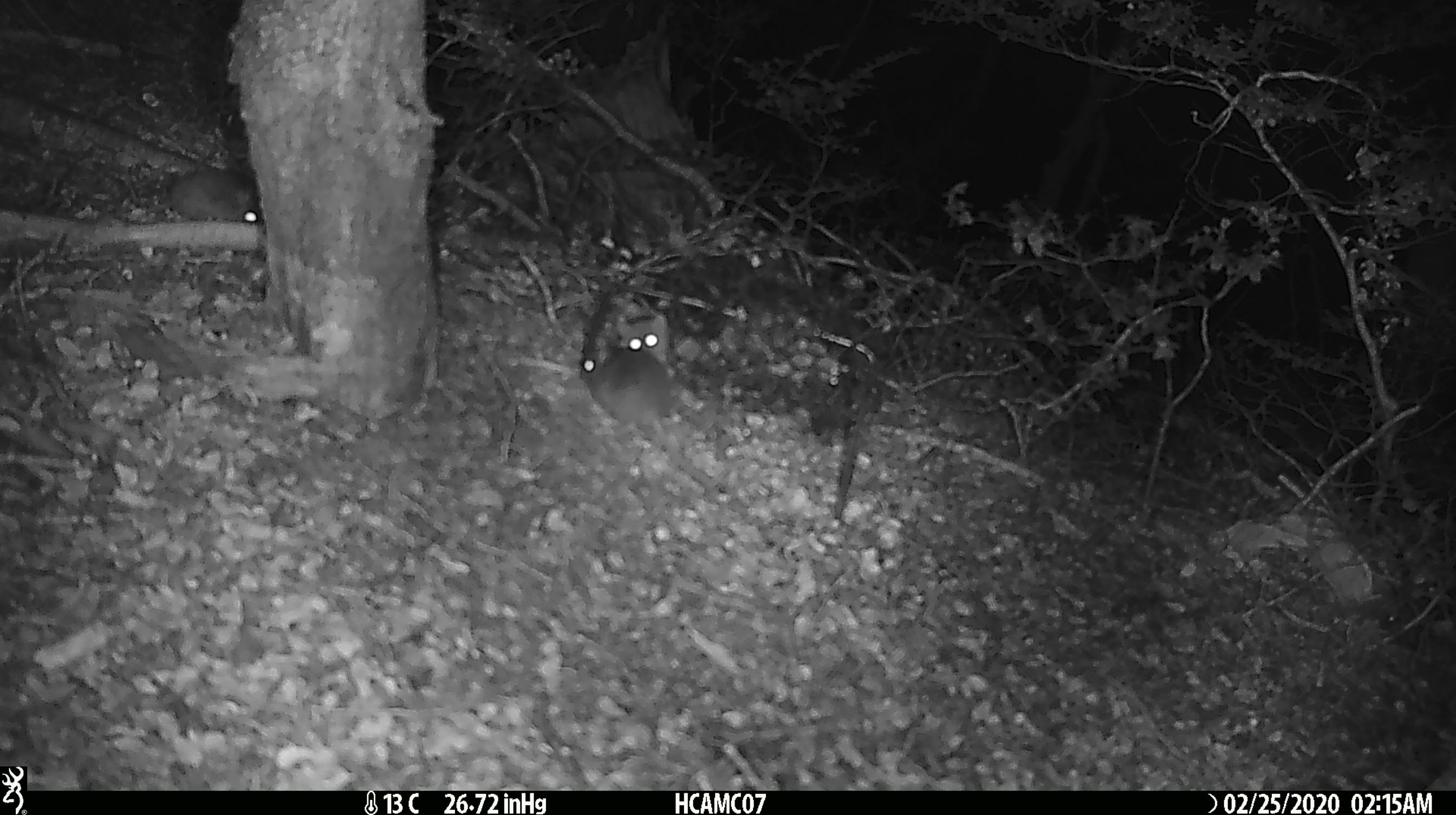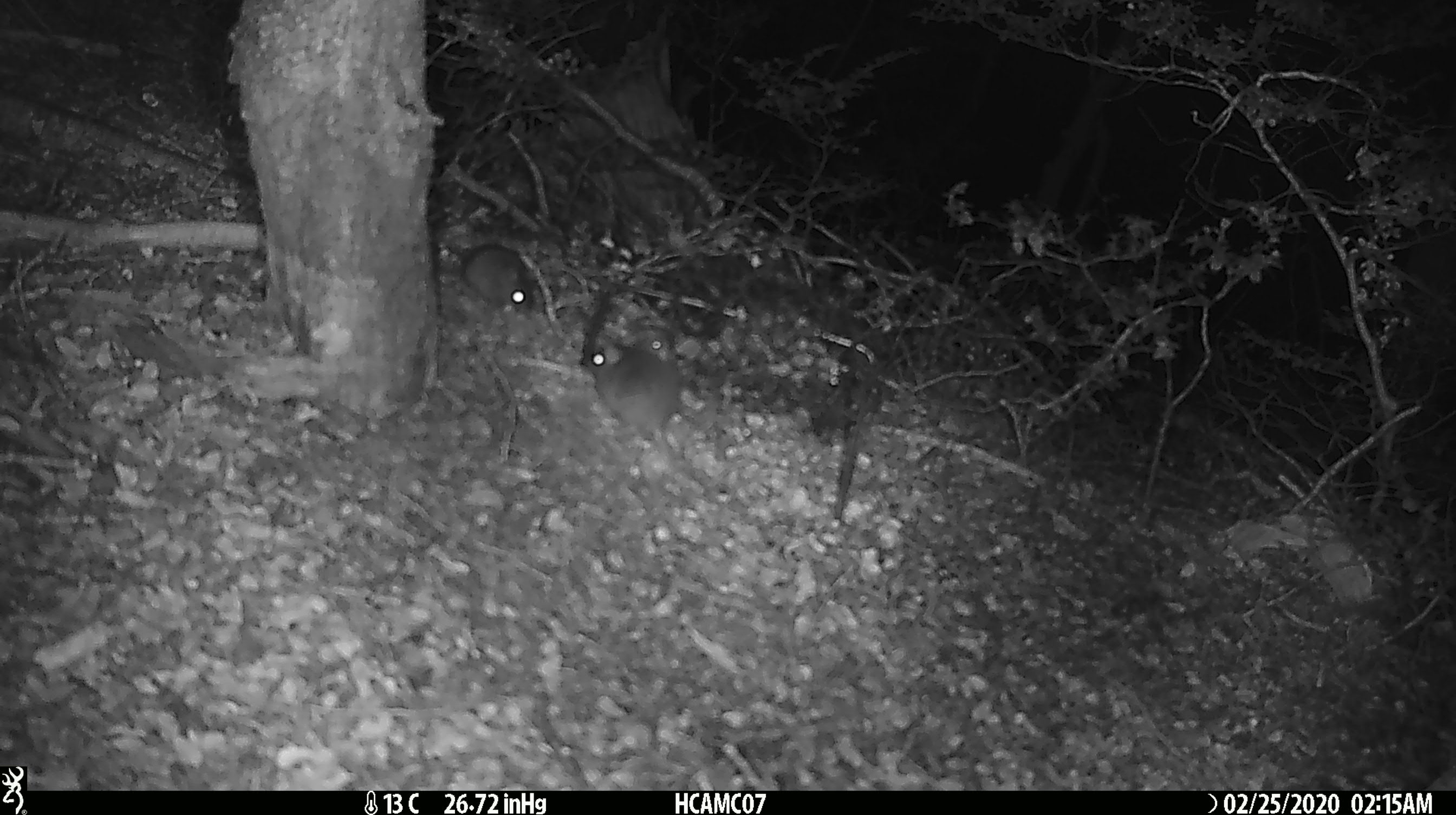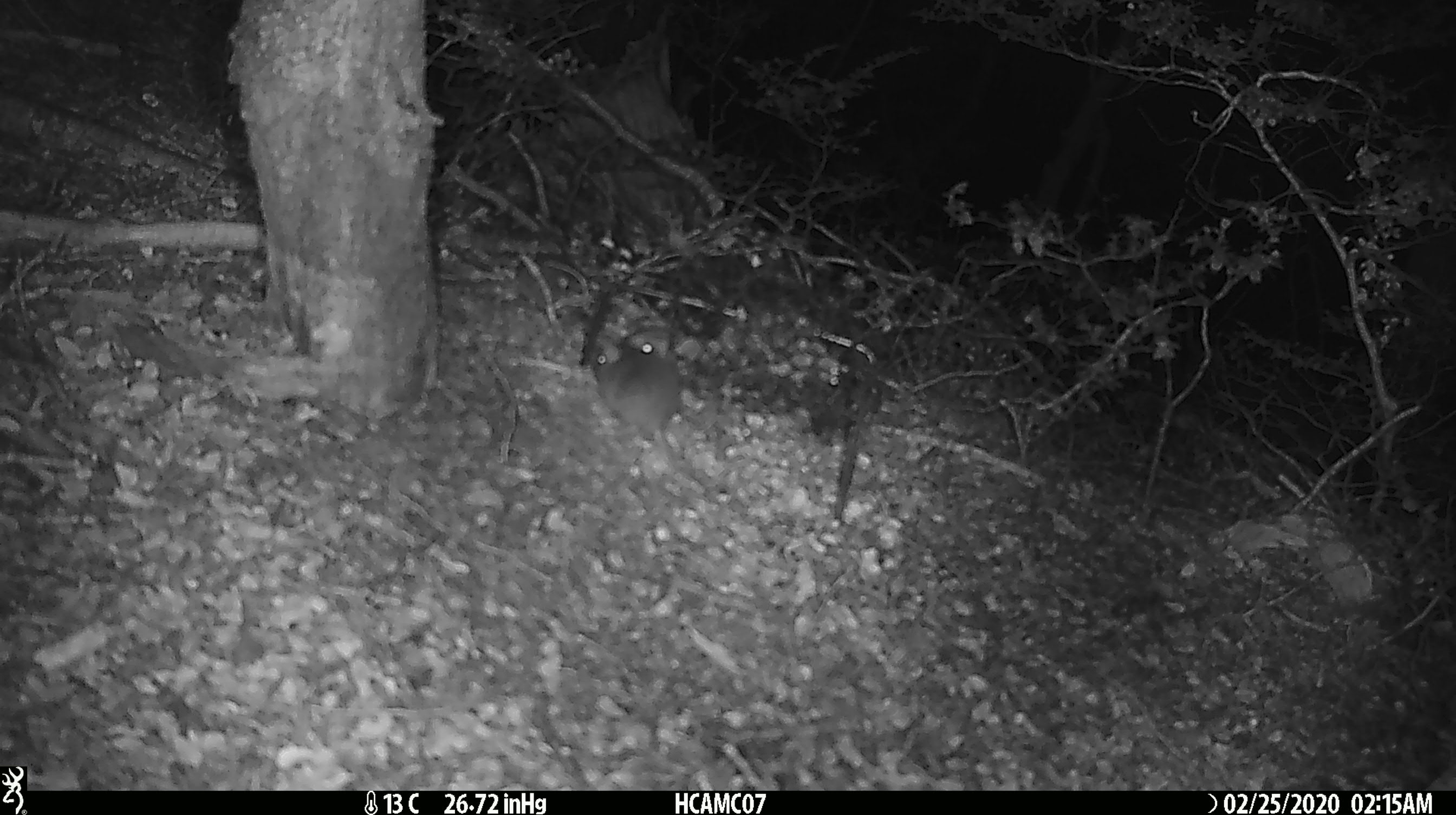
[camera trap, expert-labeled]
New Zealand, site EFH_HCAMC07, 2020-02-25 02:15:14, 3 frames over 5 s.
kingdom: Animalia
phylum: Chordata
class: Mammalia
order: Rodentia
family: Muridae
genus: Mus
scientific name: Mus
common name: mouse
Mouse (Mus).